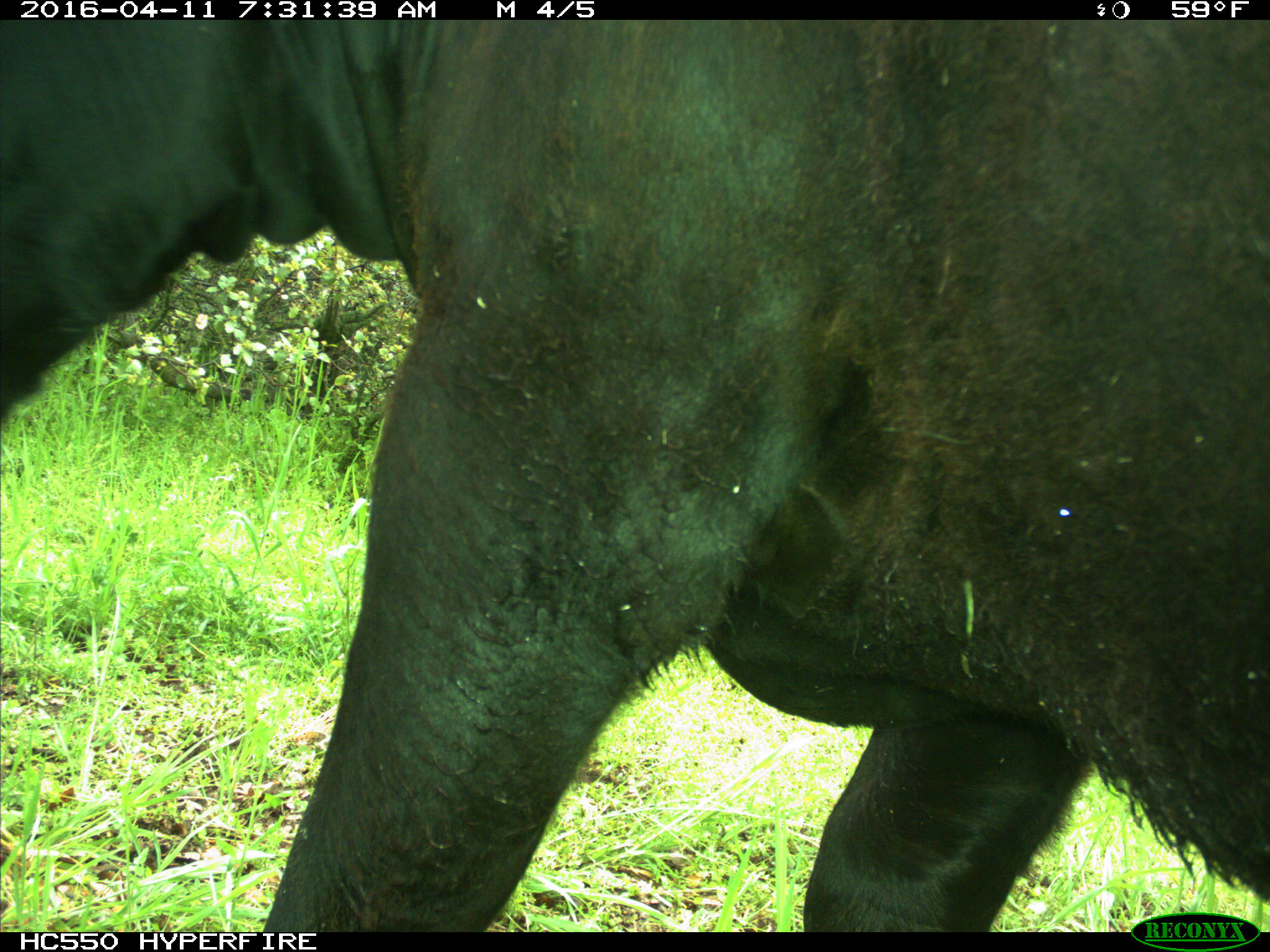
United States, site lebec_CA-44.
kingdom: Animalia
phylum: Chordata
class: Mammalia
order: Artiodactyla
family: Bovidae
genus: Bos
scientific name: Bos taurus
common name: domestic cow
Bos taurus (domestic cow).